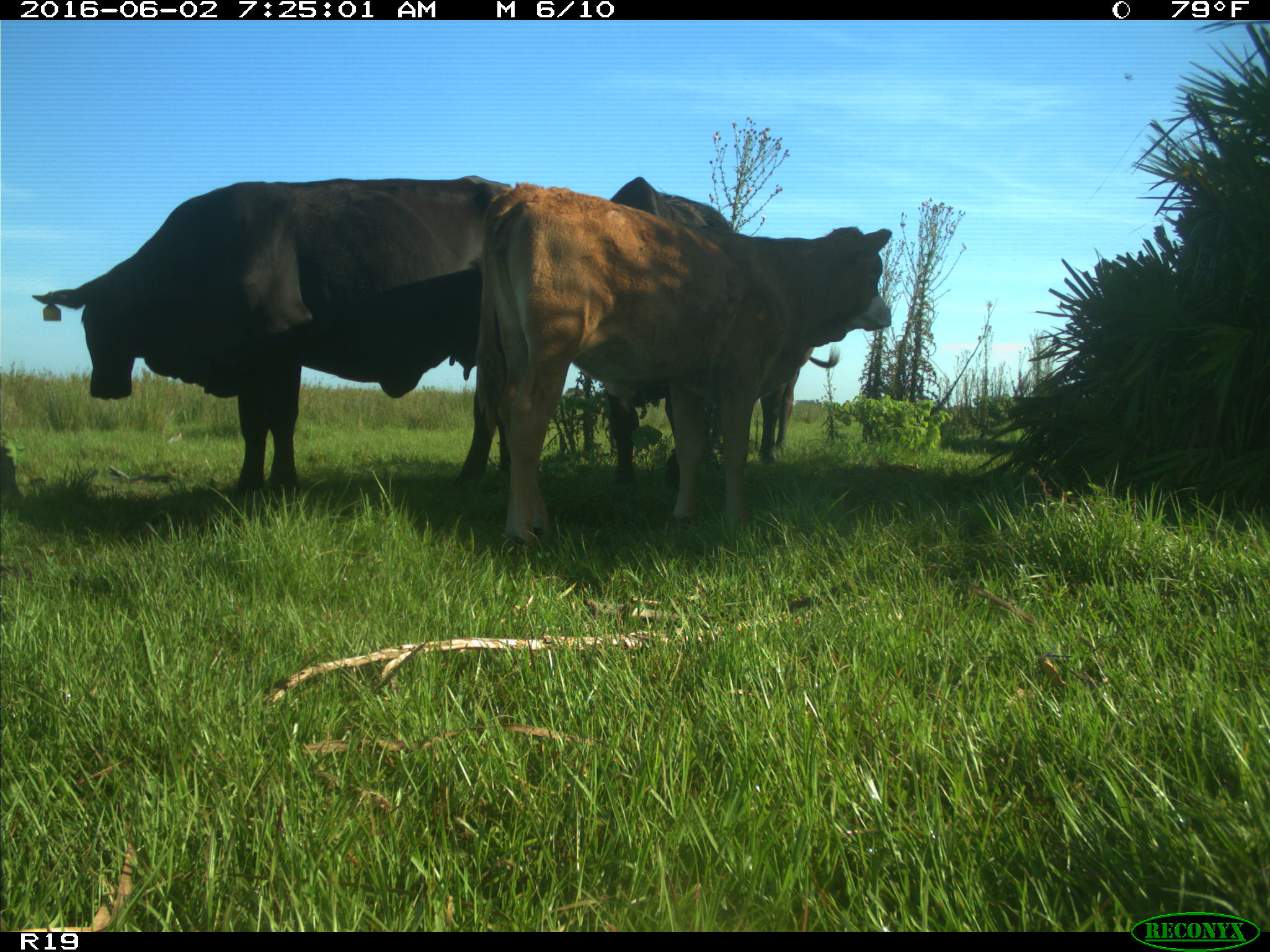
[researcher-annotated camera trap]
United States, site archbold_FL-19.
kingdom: Animalia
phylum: Chordata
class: Mammalia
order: Artiodactyla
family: Bovidae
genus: Bos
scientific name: Bos taurus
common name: domestic cow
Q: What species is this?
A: Bos taurus (domestic cow).